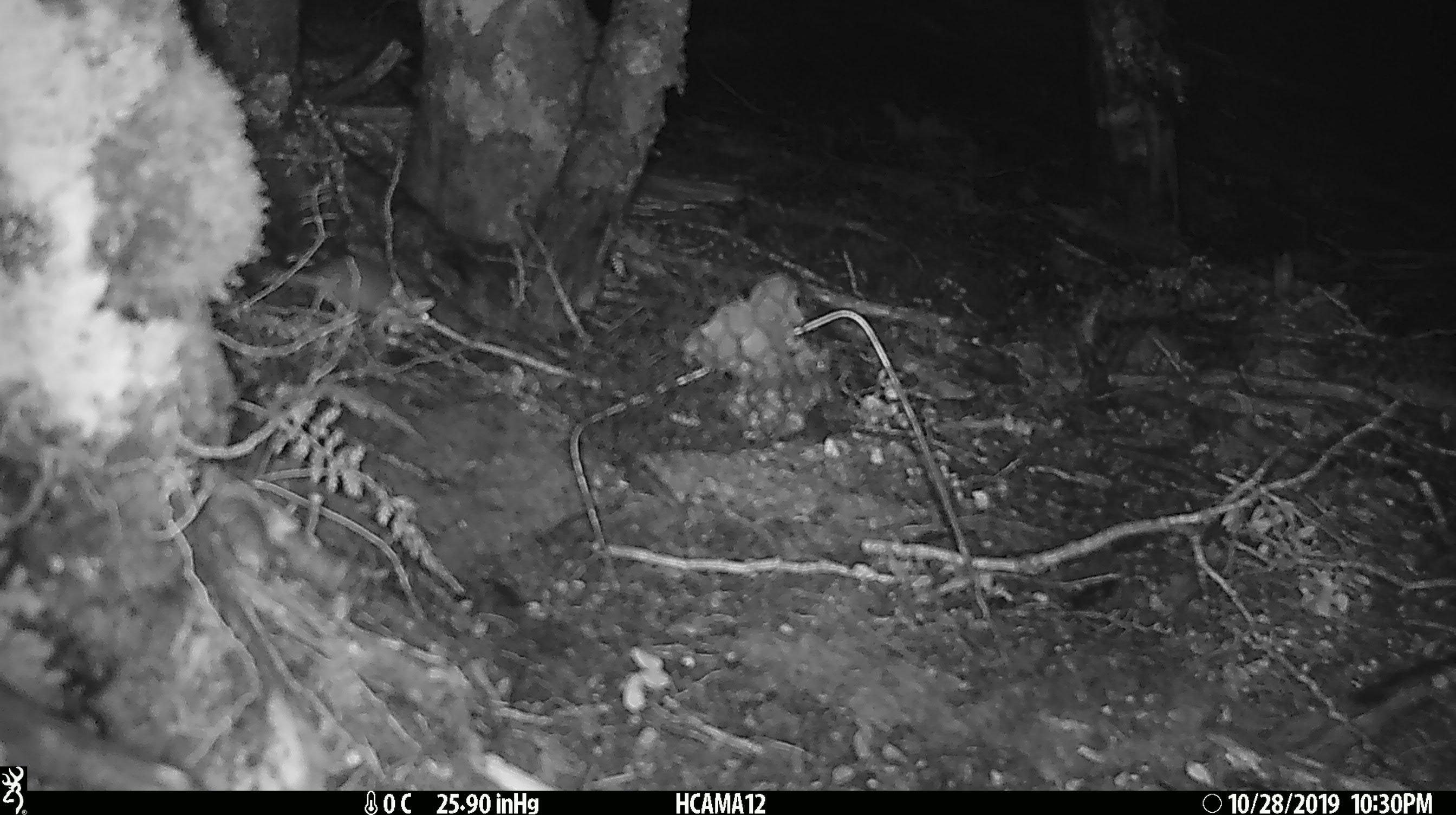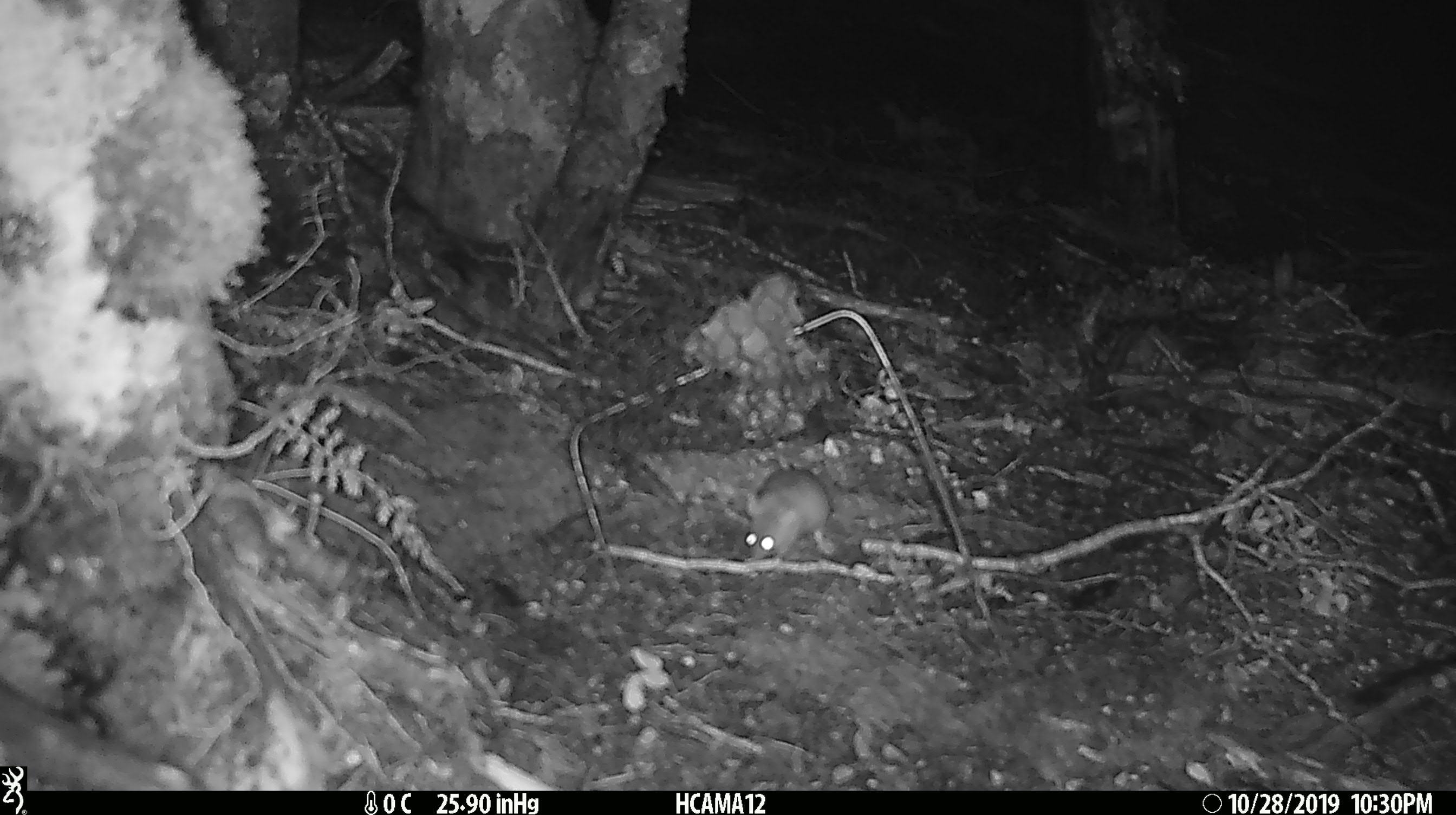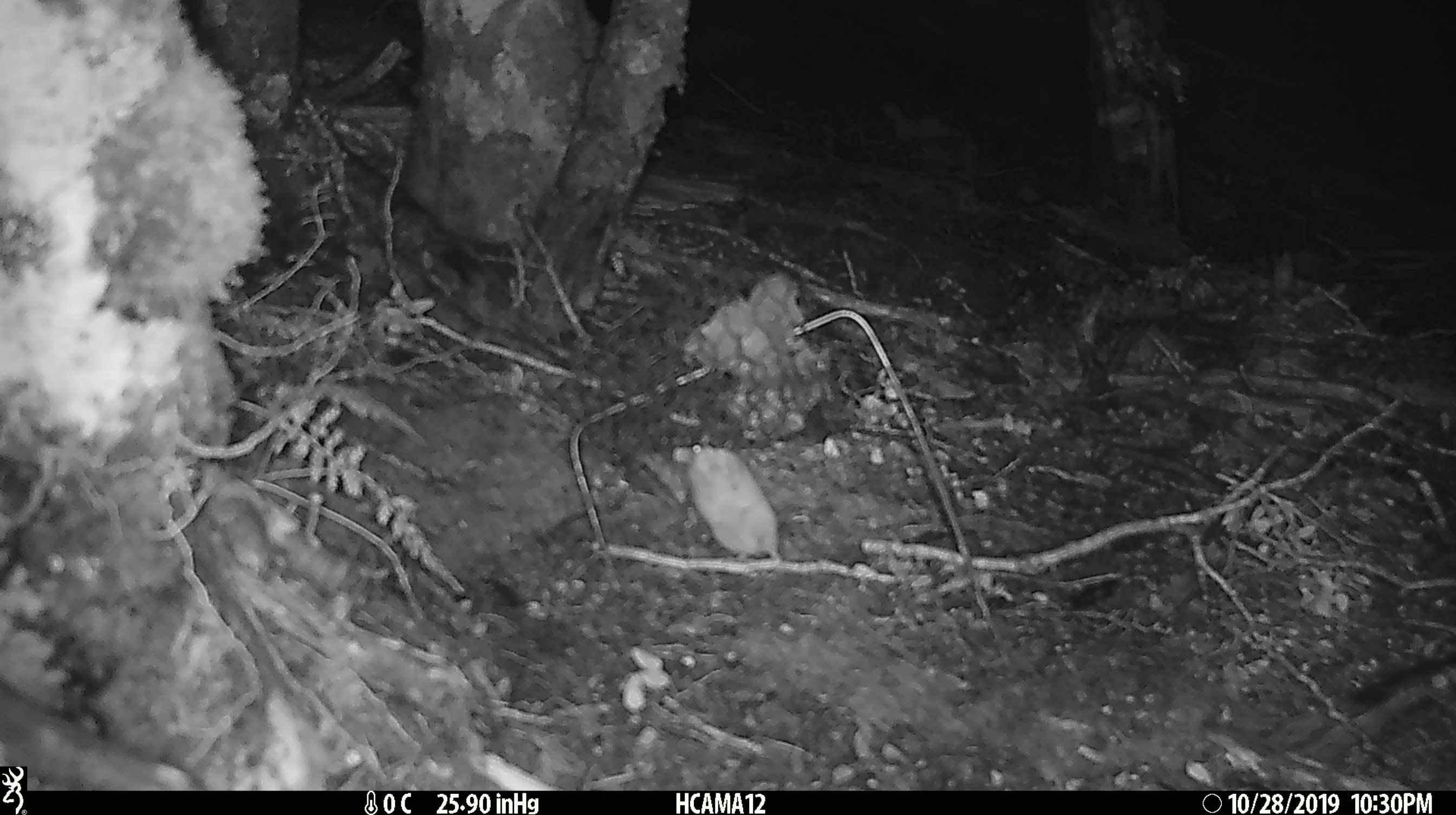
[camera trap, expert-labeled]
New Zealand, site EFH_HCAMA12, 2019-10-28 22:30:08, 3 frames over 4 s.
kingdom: Animalia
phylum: Chordata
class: Mammalia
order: Rodentia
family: Muridae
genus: Mus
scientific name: Mus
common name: mouse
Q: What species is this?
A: Mouse (Mus).